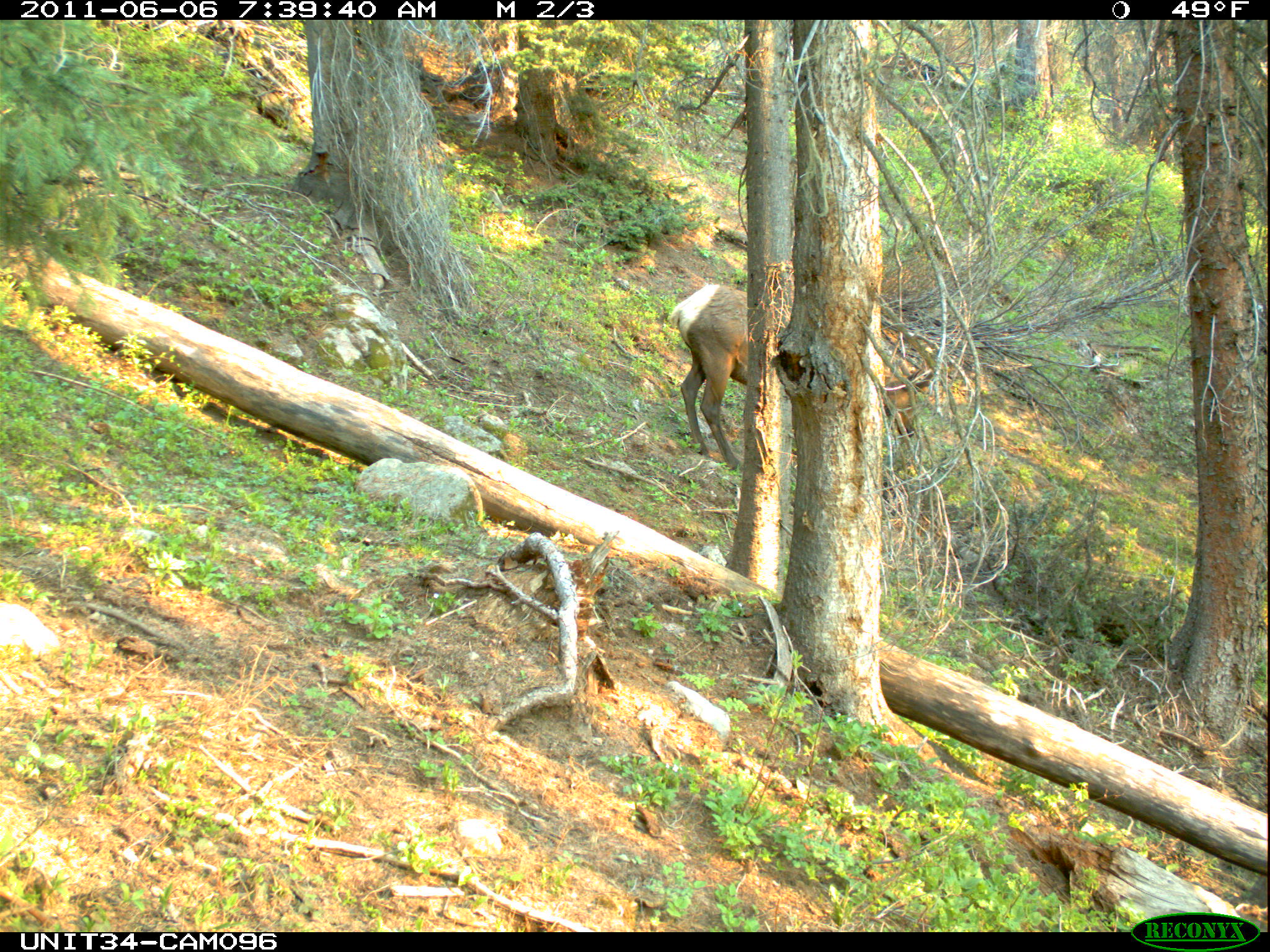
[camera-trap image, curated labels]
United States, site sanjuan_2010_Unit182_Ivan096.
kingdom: Animalia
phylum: Chordata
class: Mammalia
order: Artiodactyla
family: Cervidae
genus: Cervus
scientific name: Cervus elaphus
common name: red deer